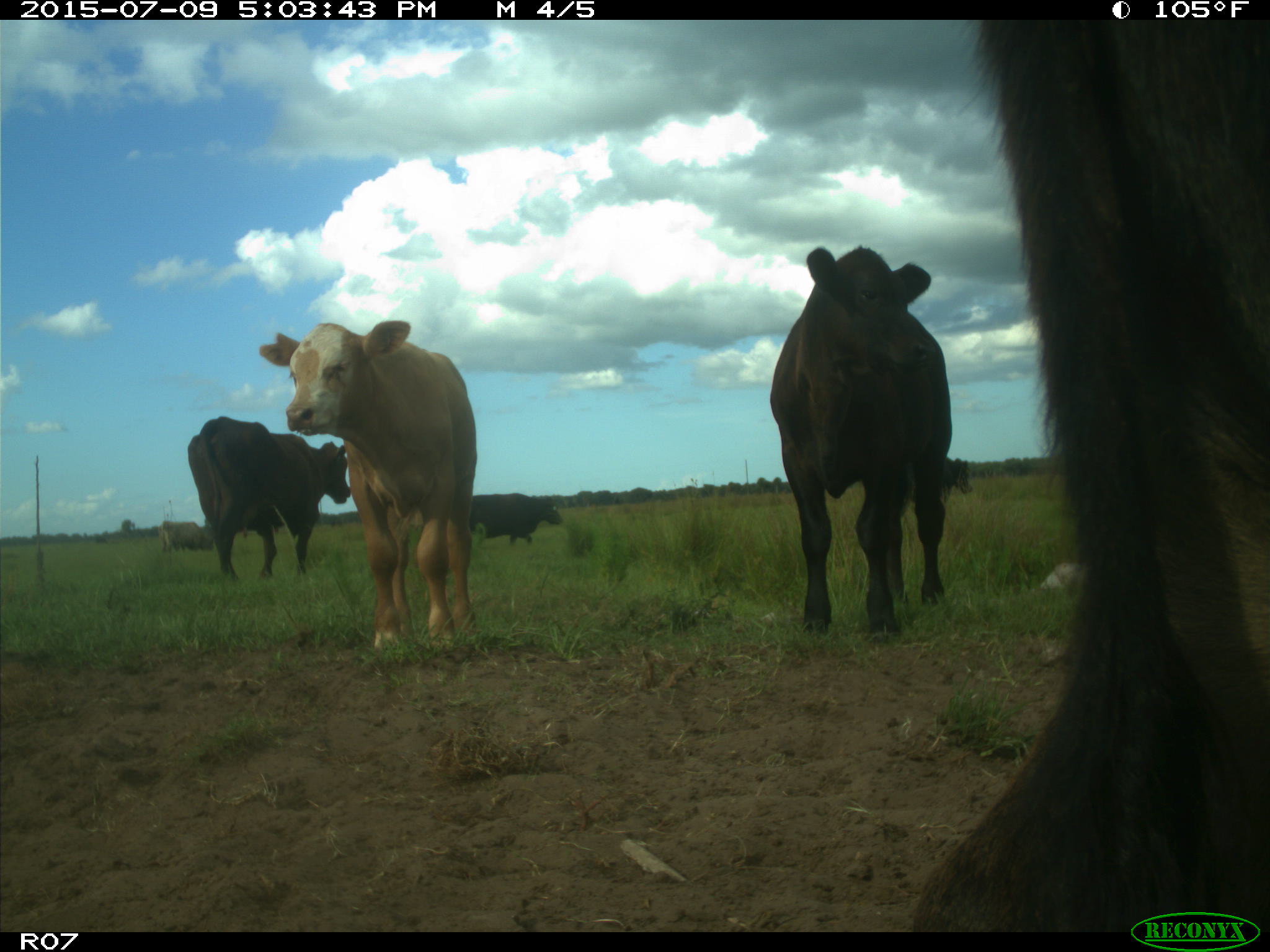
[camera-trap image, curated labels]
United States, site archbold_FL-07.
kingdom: Animalia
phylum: Chordata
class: Mammalia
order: Artiodactyla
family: Bovidae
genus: Bos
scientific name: Bos taurus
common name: domestic cow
Bos taurus (domestic cow).